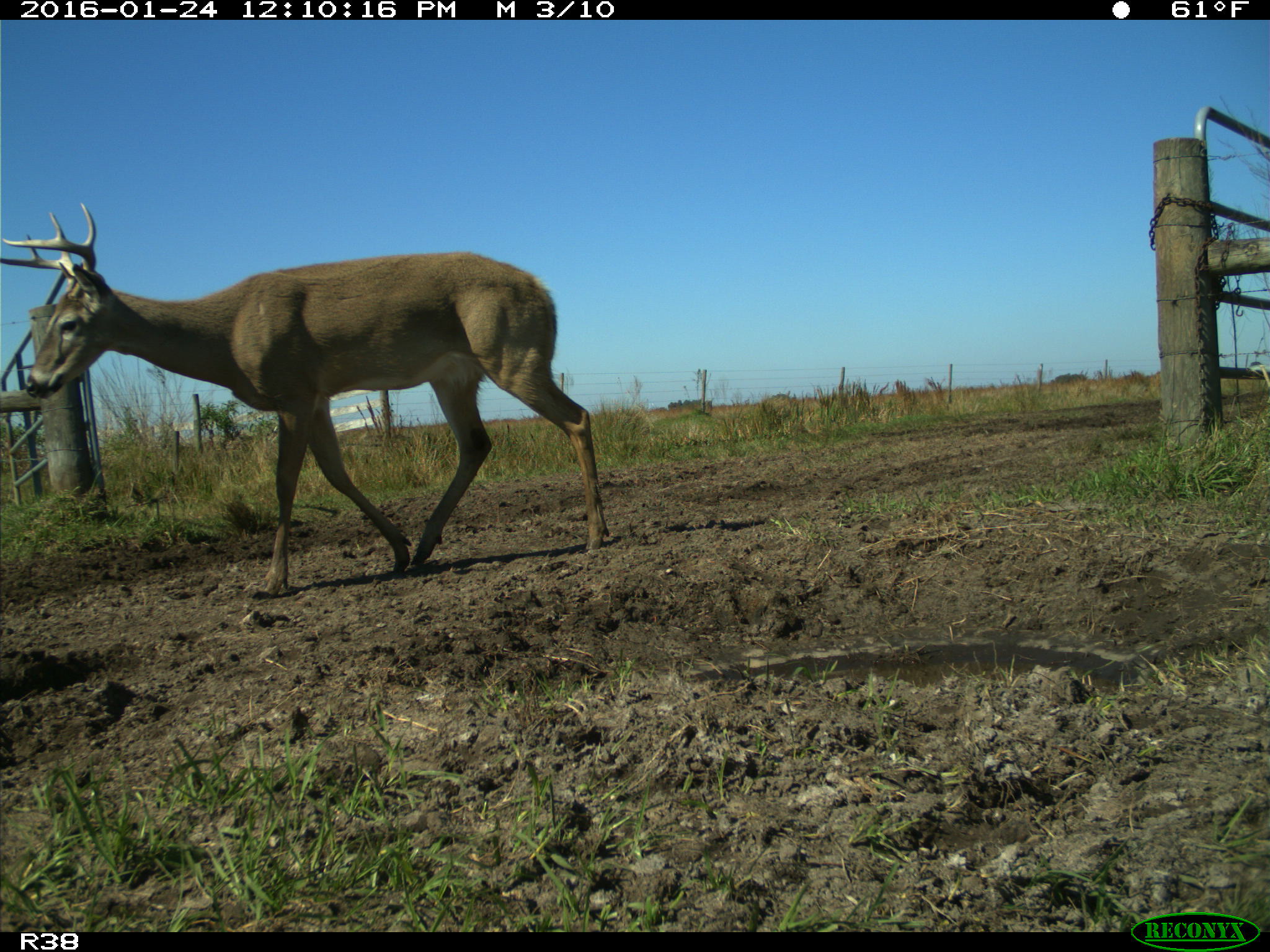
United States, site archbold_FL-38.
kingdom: Animalia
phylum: Chordata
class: Mammalia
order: Artiodactyla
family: Cervidae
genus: Odocoileus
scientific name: Odocoileus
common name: deer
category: unidentified deer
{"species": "unidentified deer (deer) (Odocoileus)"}